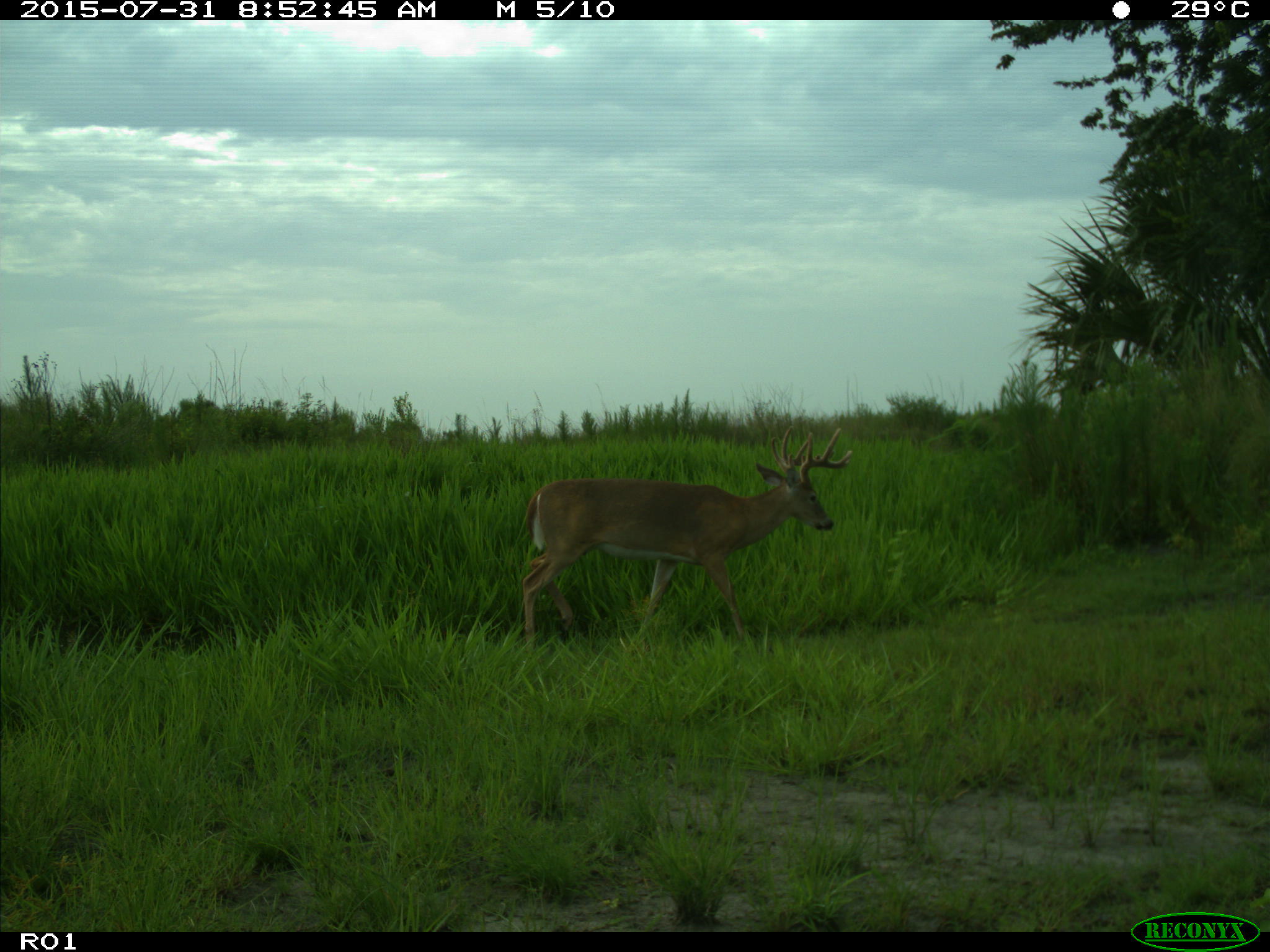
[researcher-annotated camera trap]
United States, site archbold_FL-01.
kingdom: Animalia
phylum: Chordata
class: Mammalia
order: Artiodactyla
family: Cervidae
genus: Odocoileus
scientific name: Odocoileus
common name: deer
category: unidentified deer